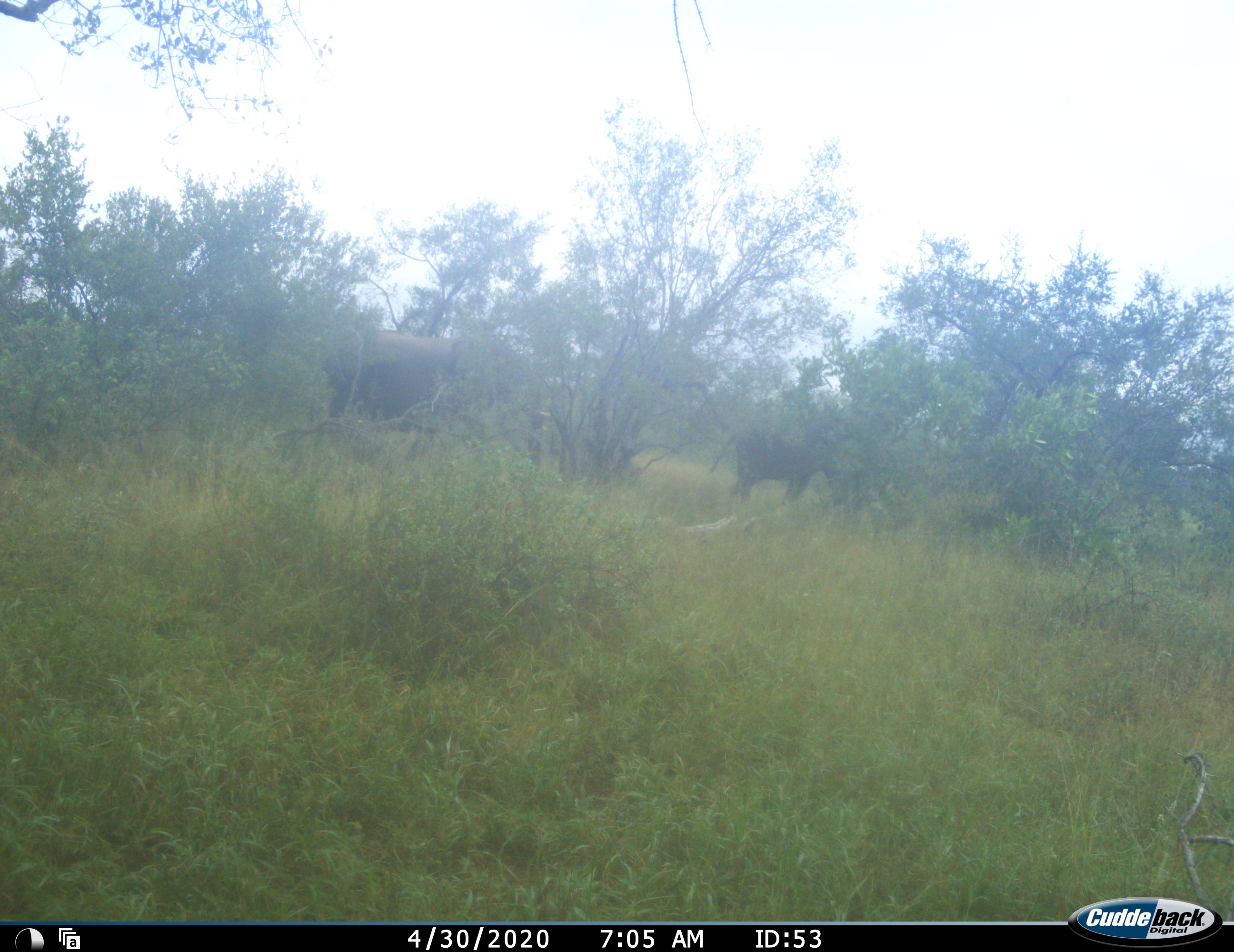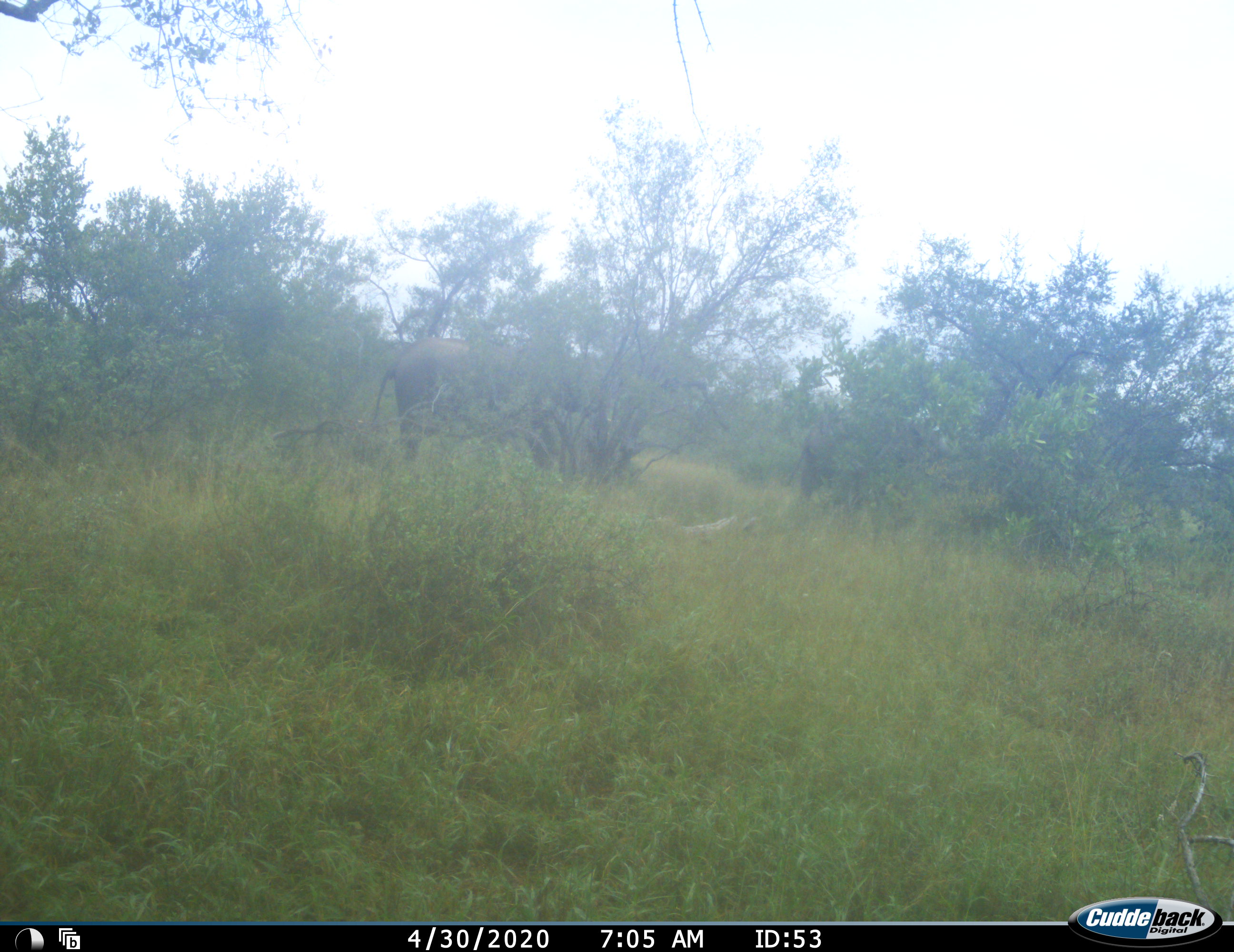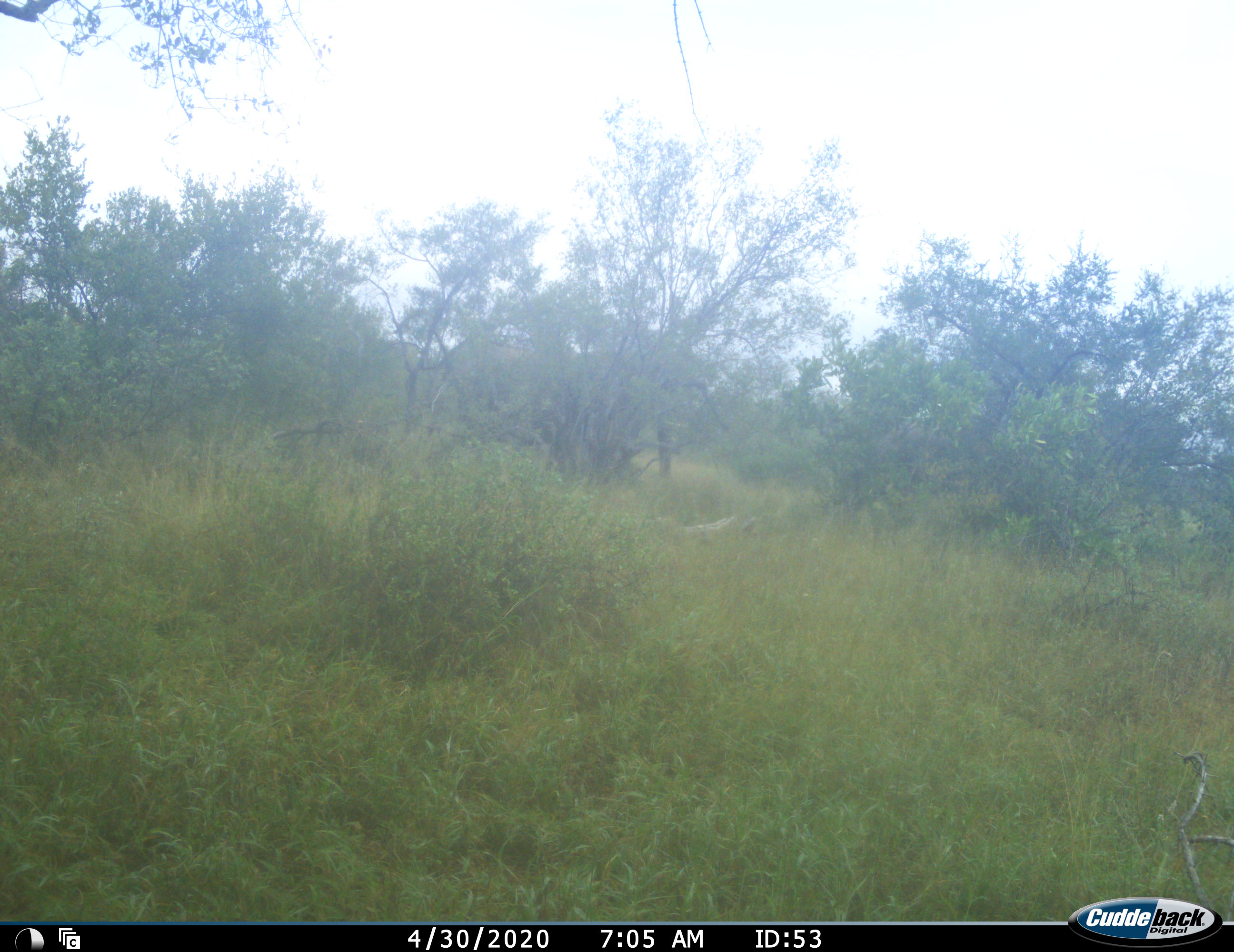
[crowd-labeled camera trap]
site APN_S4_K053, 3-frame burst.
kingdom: Animalia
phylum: Chordata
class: Mammalia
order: Proboscidea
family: Elephantidae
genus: Loxodonta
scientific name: Loxodonta africana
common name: african bush elephant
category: elephant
Elephant (african bush elephant) (Loxodonta africana), count 2. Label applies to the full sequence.